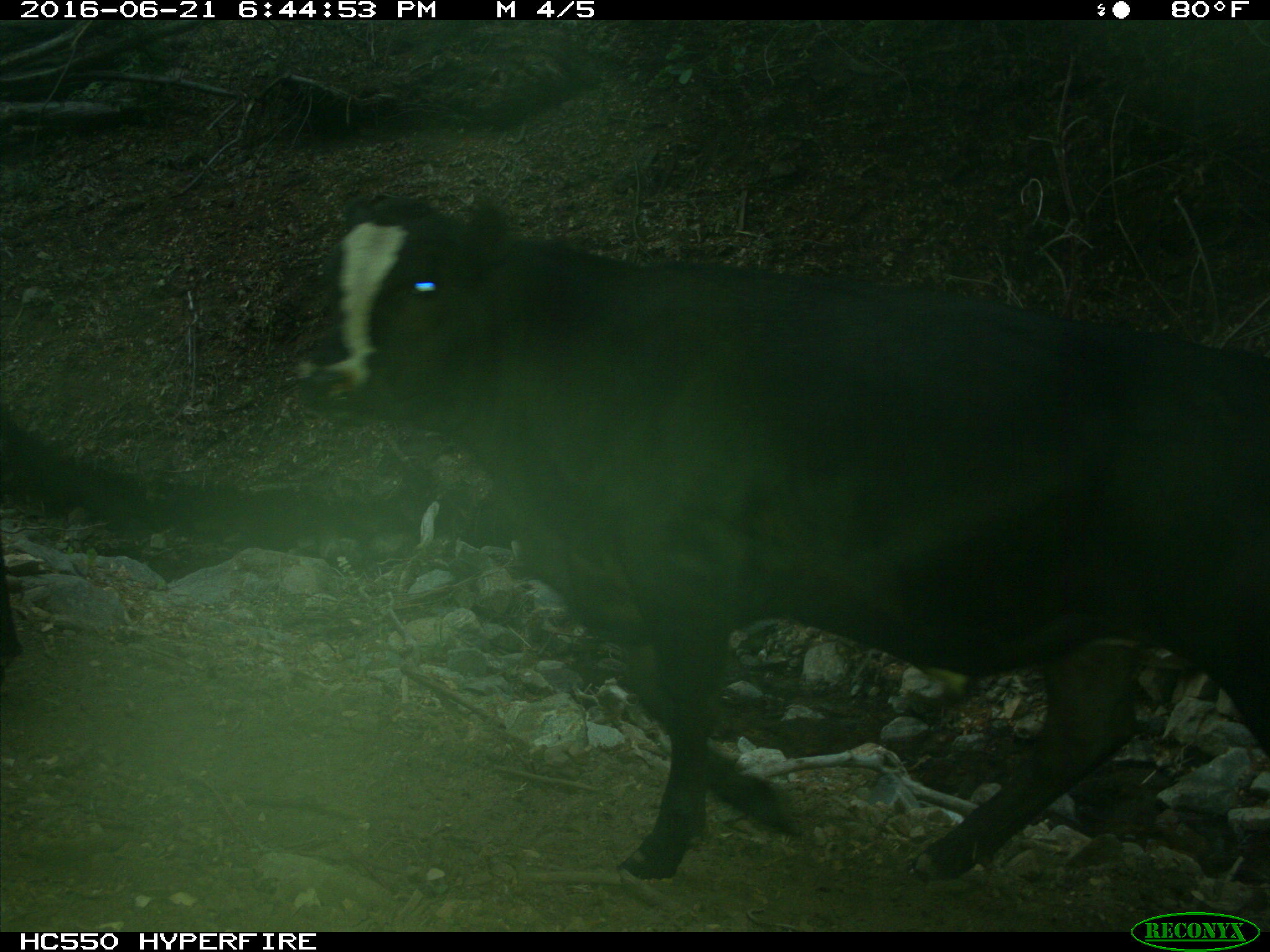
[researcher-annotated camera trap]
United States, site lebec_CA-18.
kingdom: Animalia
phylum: Chordata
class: Mammalia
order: Artiodactyla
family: Bovidae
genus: Bos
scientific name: Bos taurus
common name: domestic cow